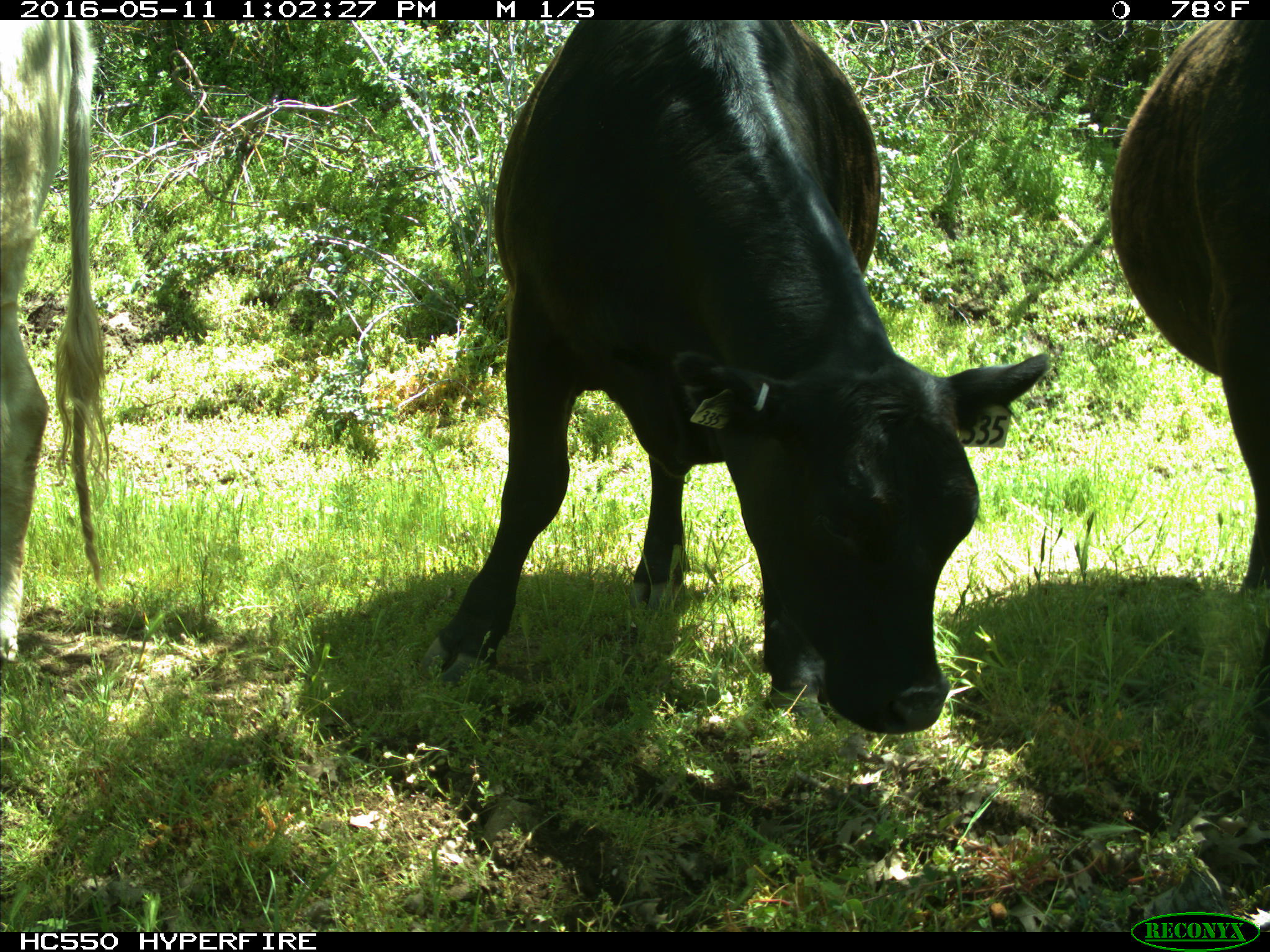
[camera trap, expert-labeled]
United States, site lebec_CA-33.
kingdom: Animalia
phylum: Chordata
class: Mammalia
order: Artiodactyla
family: Bovidae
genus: Bos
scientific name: Bos taurus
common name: domestic cow